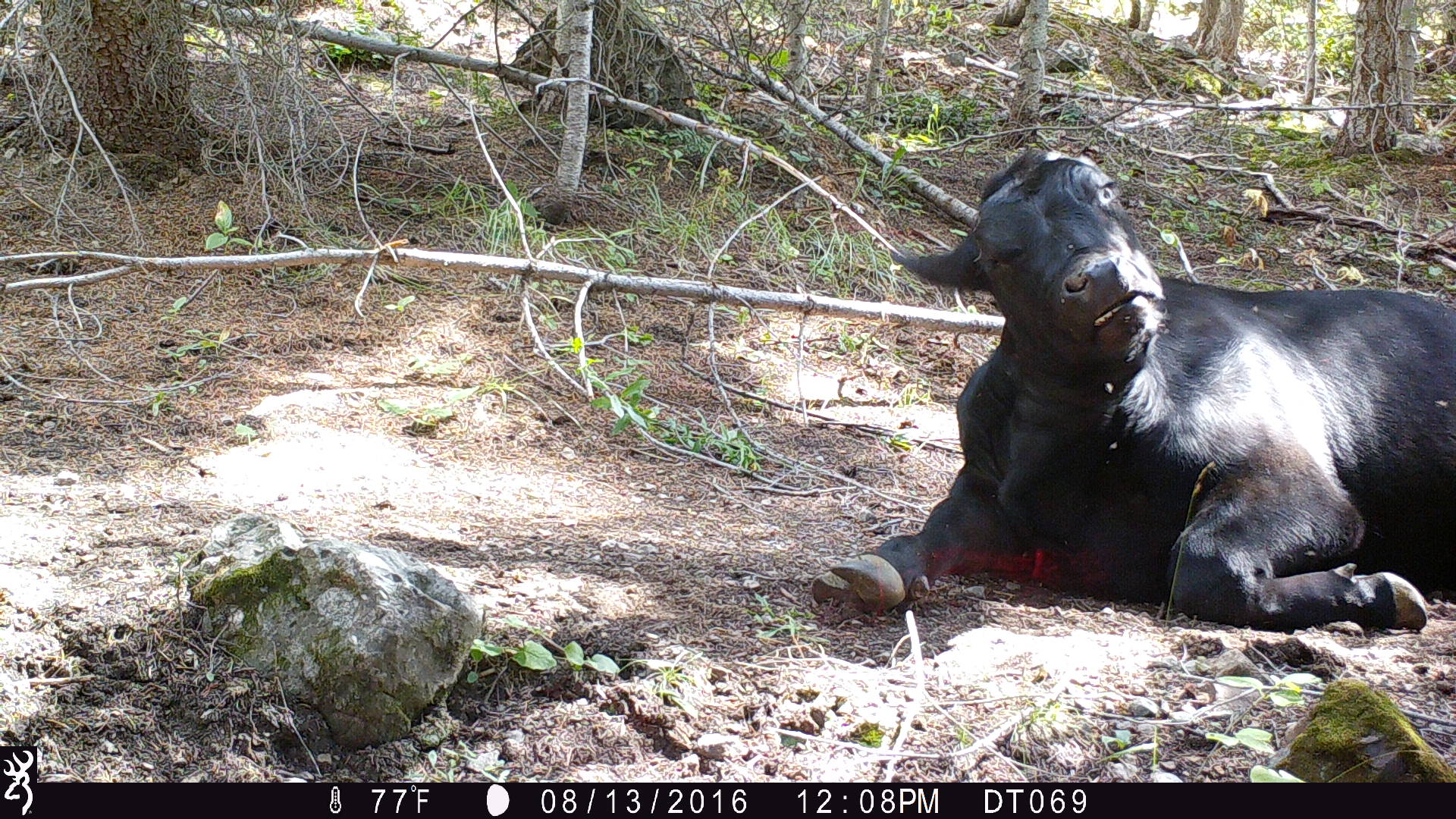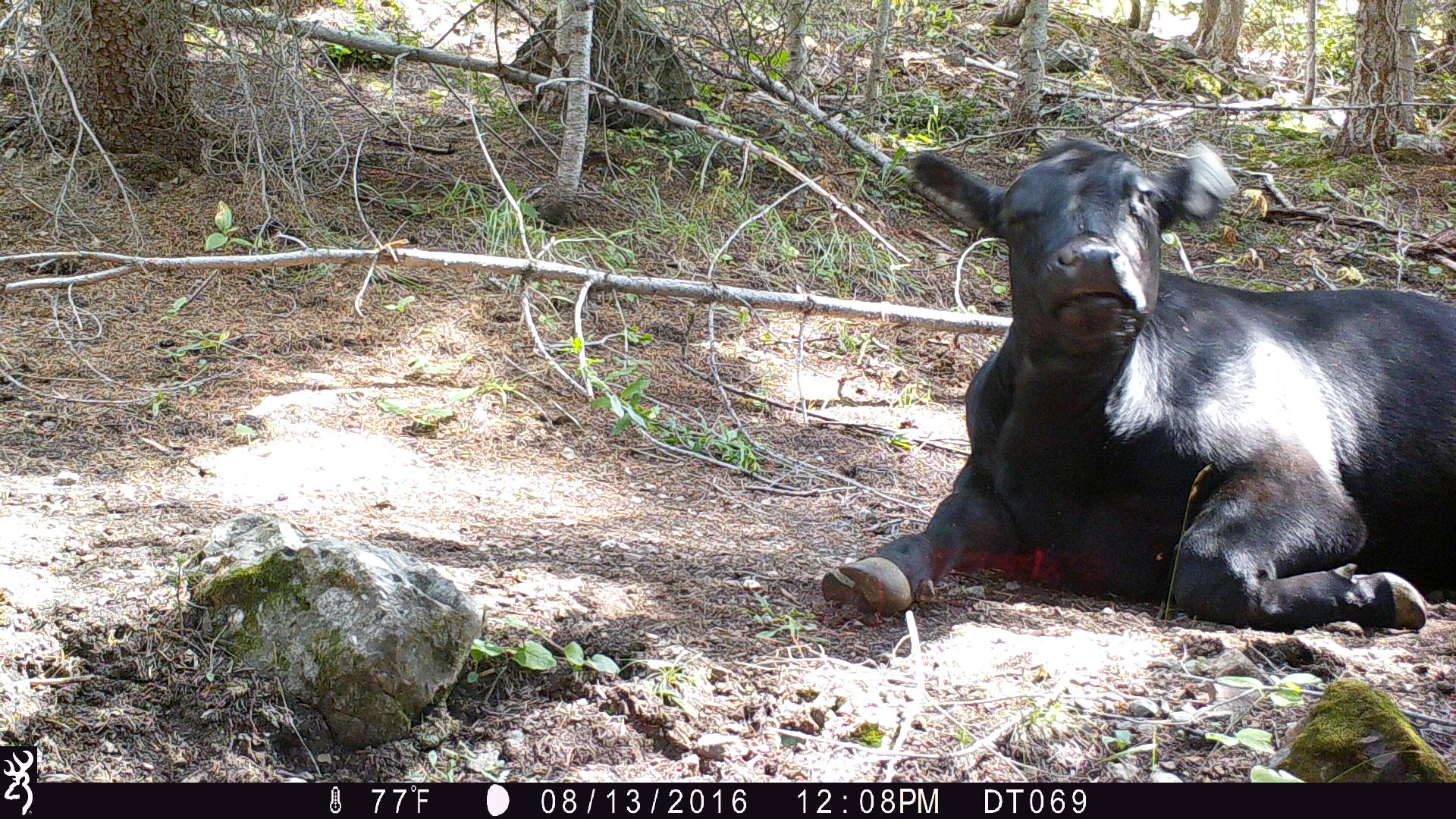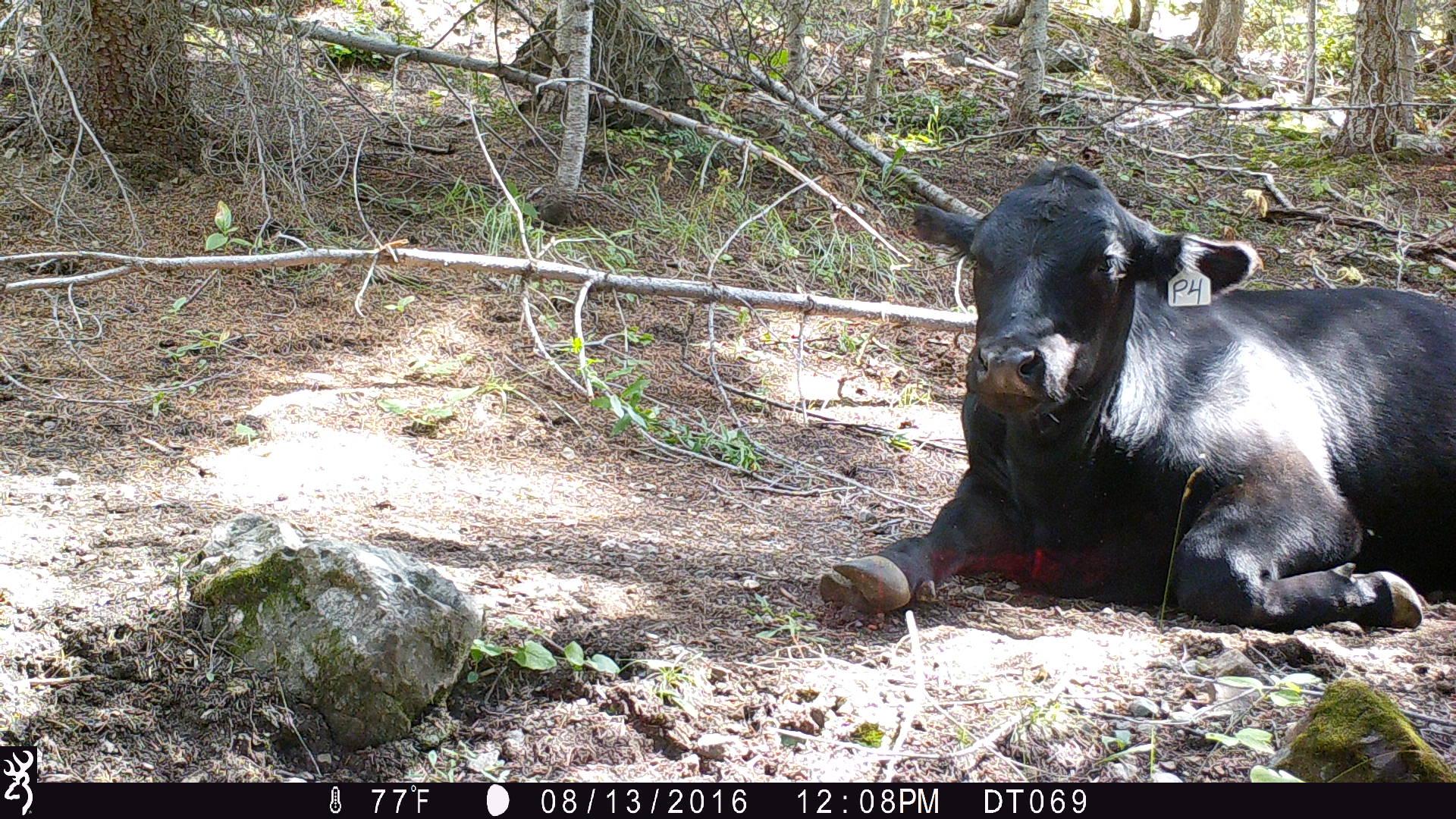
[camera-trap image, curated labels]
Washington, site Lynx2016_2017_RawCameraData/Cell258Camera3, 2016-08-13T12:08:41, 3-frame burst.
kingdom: Animalia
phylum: Chordata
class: Mammalia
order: Artiodactyla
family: Bovidae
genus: Bos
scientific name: Bos taurus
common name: domestic cattle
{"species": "domestic cattle (Bos taurus)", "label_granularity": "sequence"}